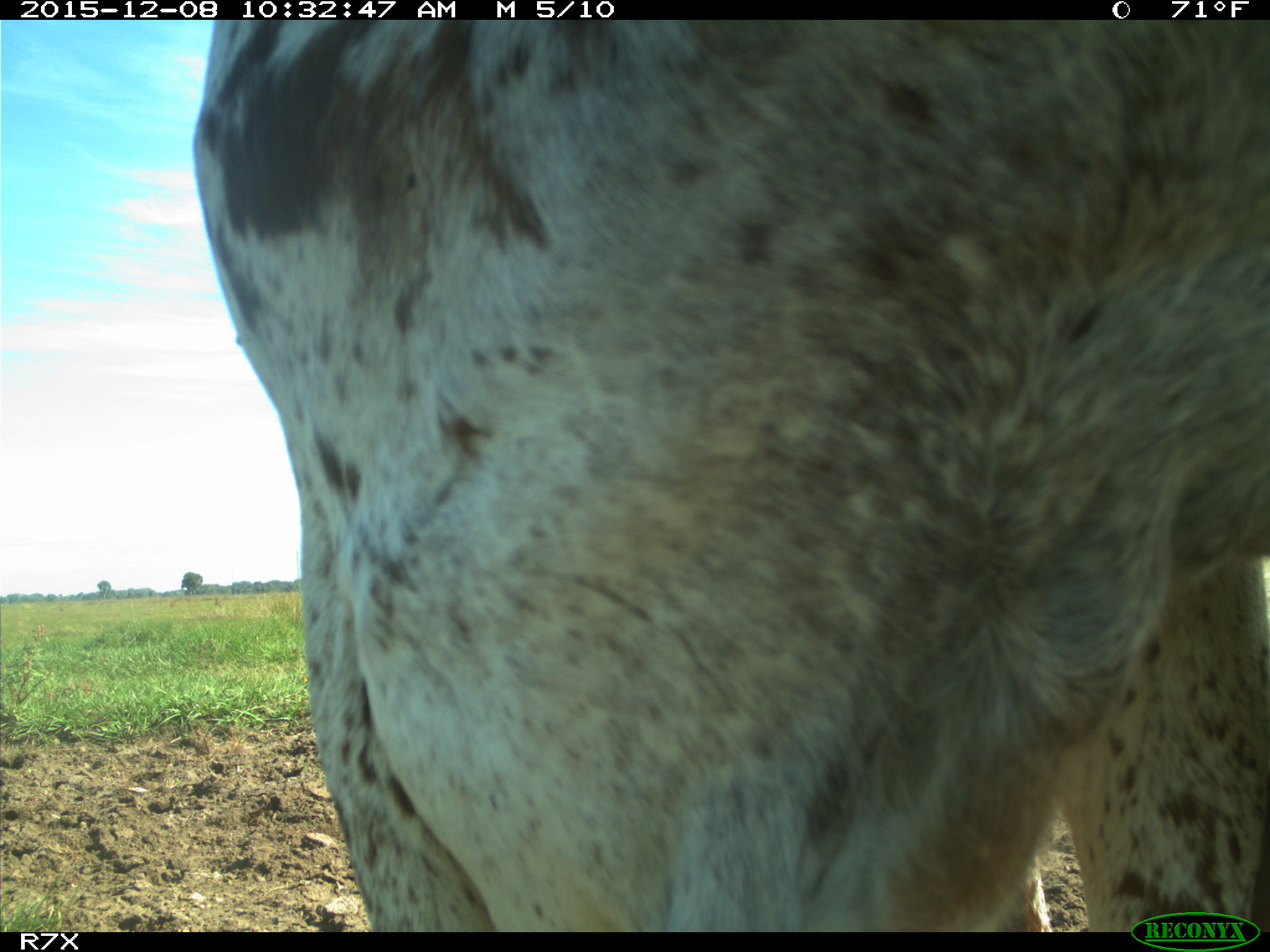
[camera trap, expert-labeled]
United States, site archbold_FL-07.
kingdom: Animalia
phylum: Chordata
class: Mammalia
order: Artiodactyla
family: Bovidae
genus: Bos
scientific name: Bos taurus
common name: domestic cow